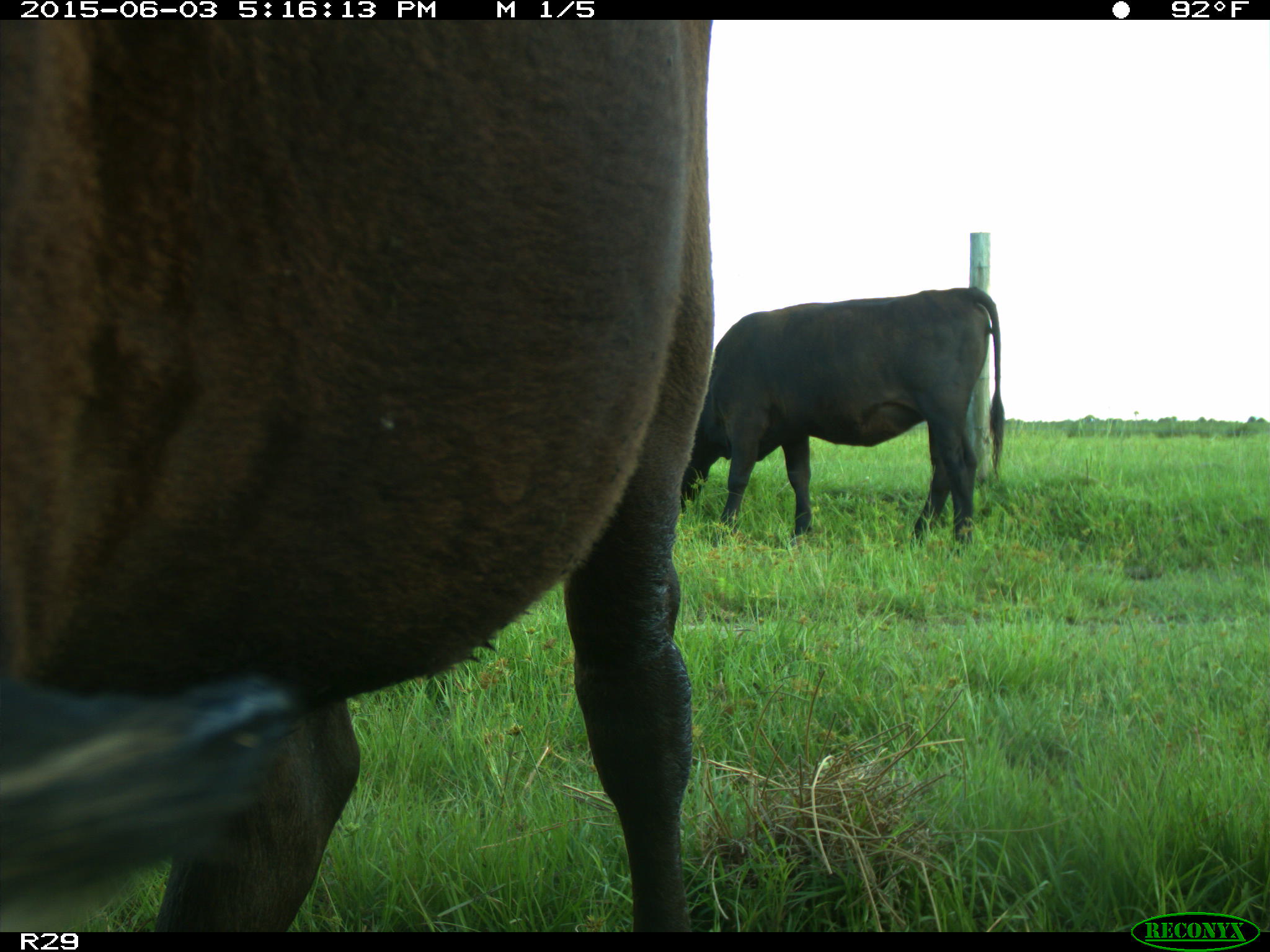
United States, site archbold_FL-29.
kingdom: Animalia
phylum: Chordata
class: Mammalia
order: Artiodactyla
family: Bovidae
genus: Bos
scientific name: Bos taurus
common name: domestic cow